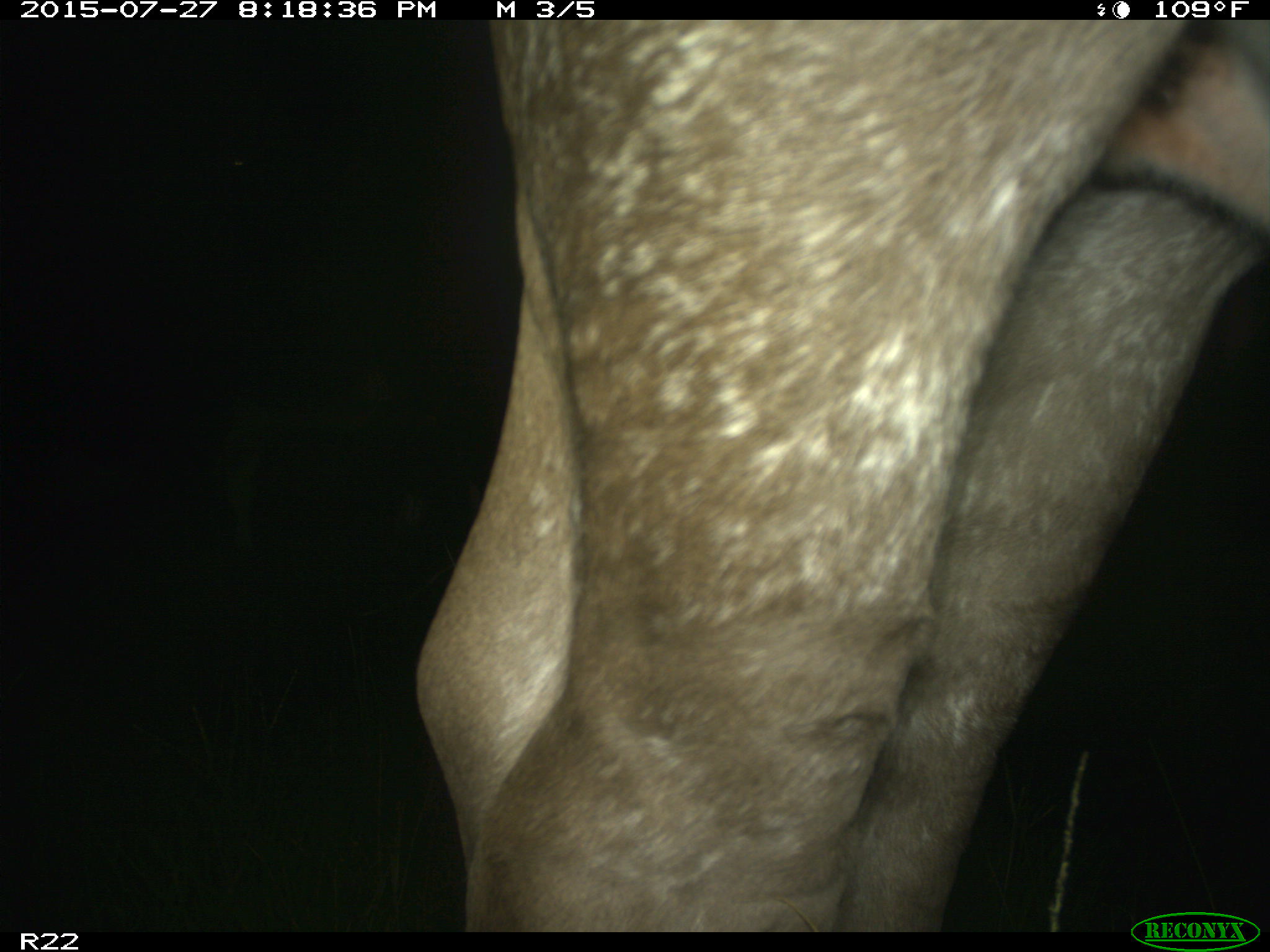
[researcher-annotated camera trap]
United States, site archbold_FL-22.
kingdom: Animalia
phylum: Chordata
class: Mammalia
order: Artiodactyla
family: Bovidae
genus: Bos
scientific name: Bos taurus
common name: domestic cow